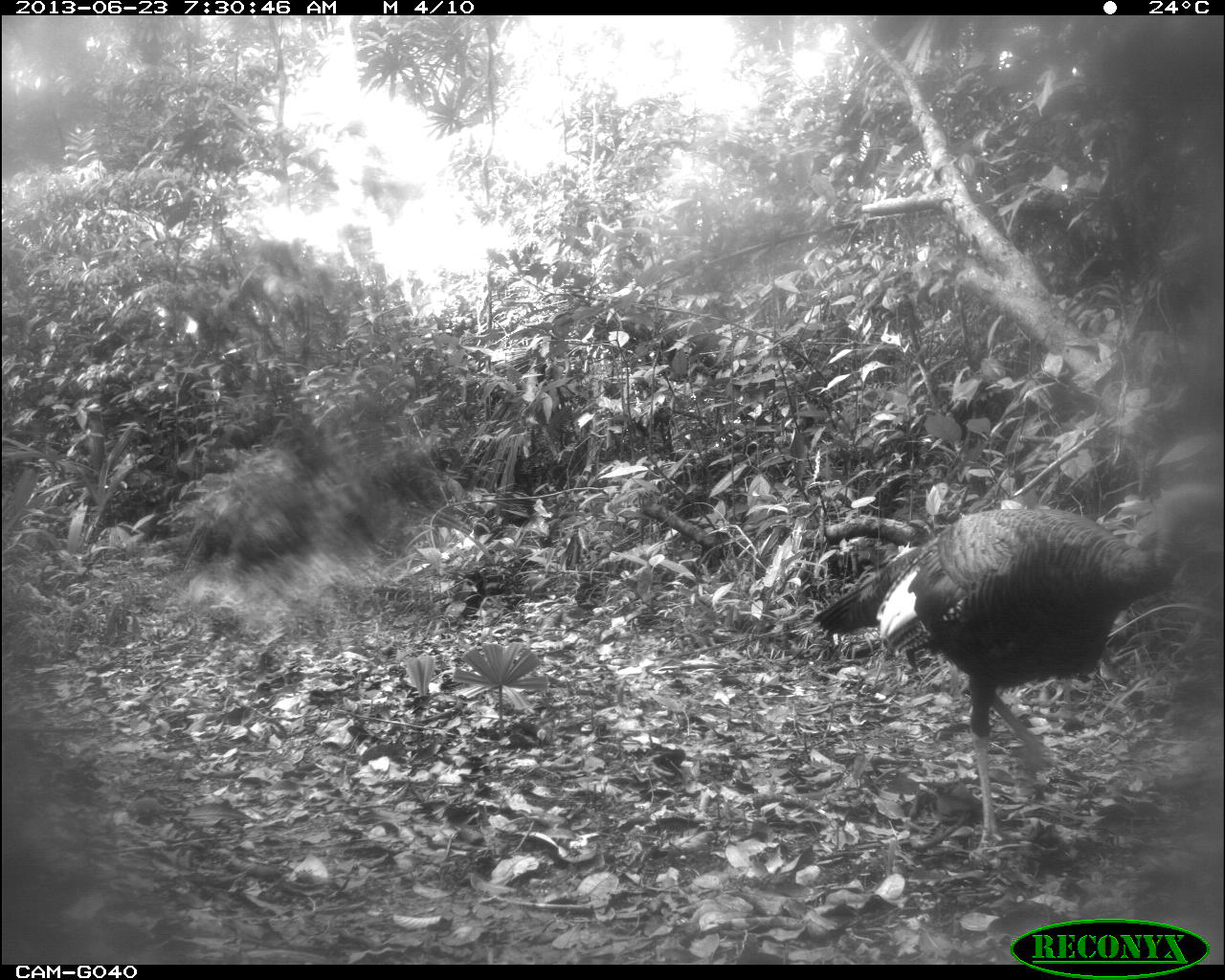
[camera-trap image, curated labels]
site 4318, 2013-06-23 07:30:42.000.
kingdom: Animalia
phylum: Chordata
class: Aves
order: Galliformes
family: Phasianidae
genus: Meleagris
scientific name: Meleagris ocellata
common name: ocellated turkey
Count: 1.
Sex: male.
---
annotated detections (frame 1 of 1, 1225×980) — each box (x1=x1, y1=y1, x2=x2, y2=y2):
meleagris ocellata: (x1=807, y1=482, x2=1218, y2=861)